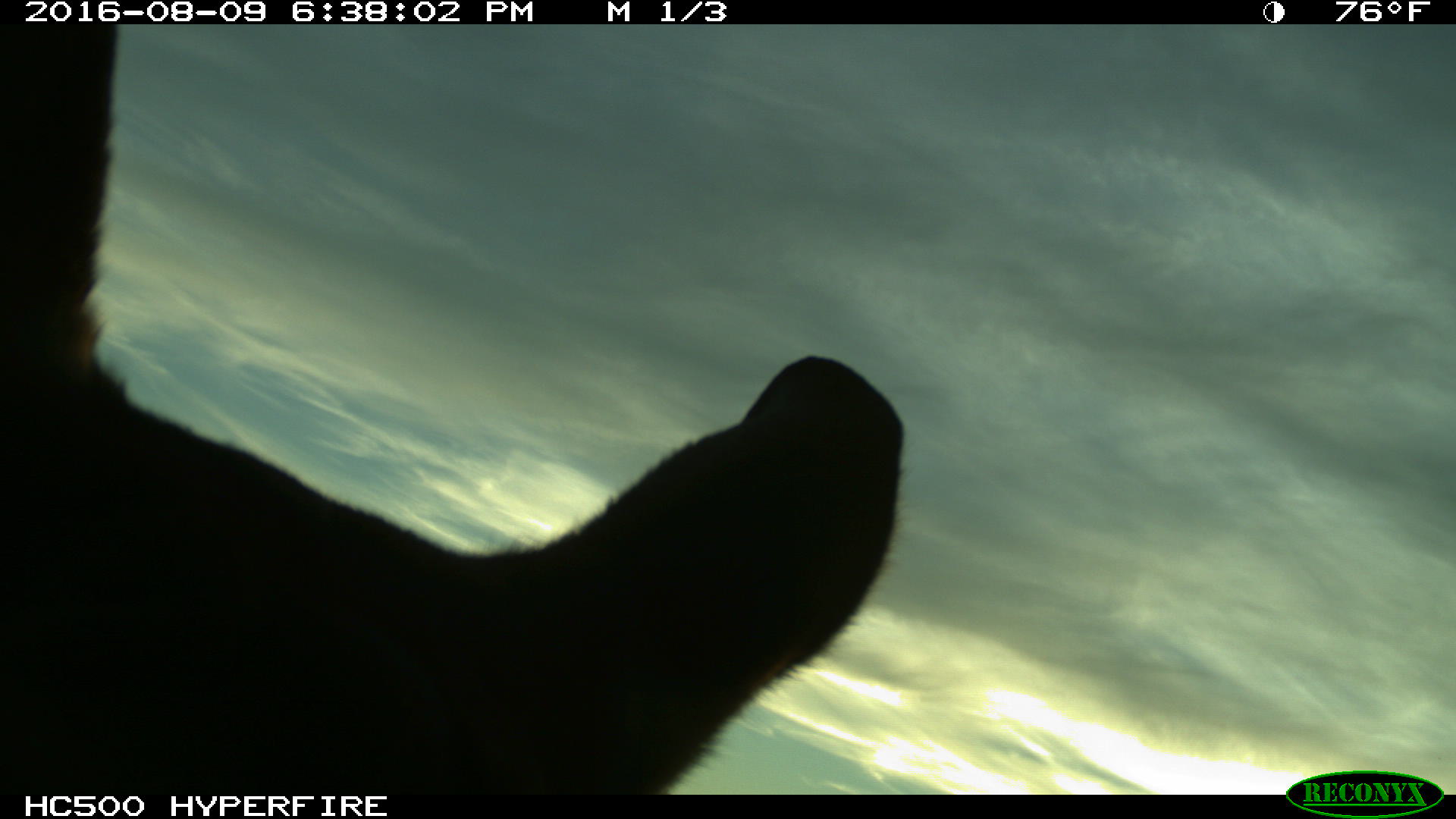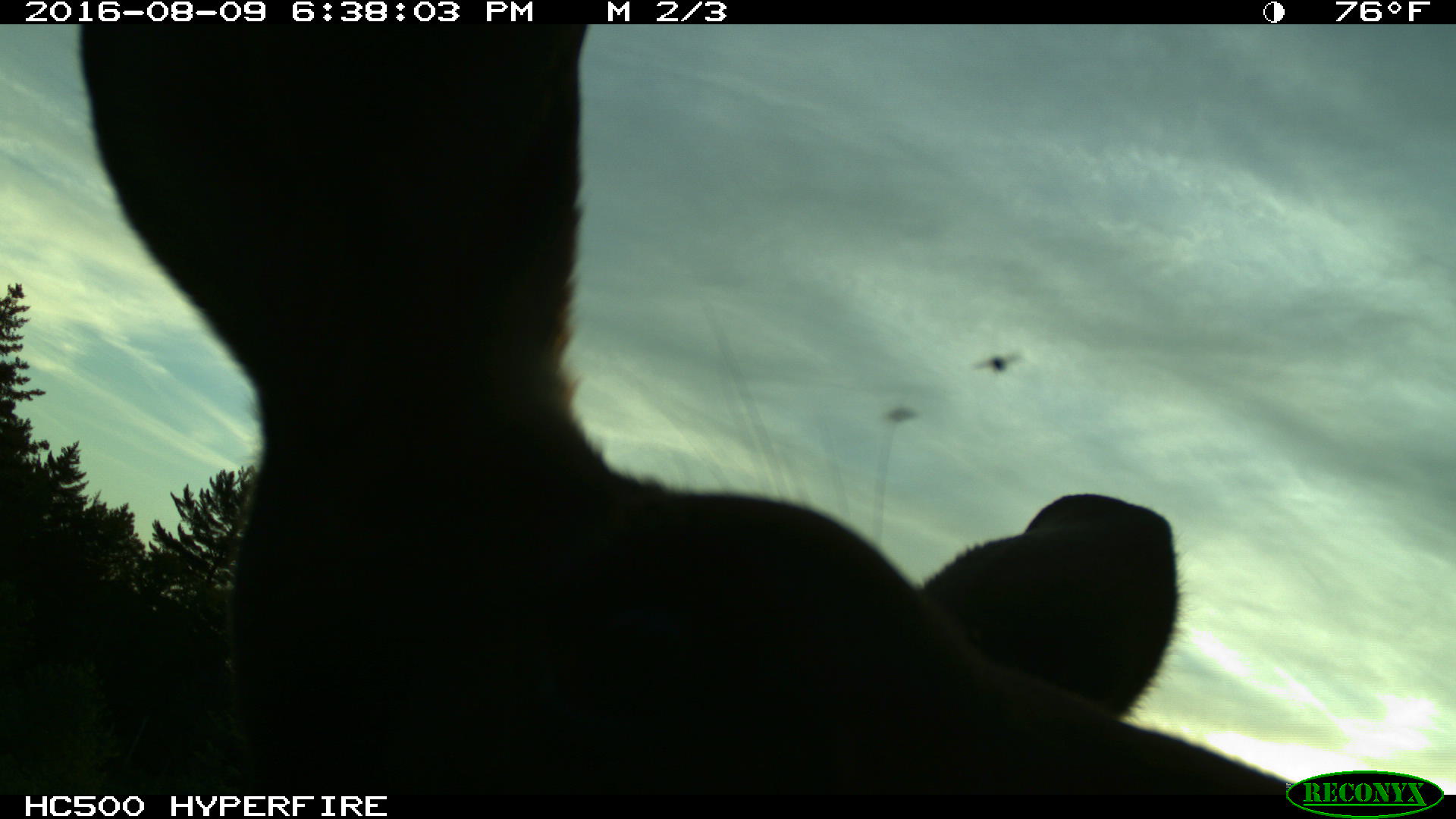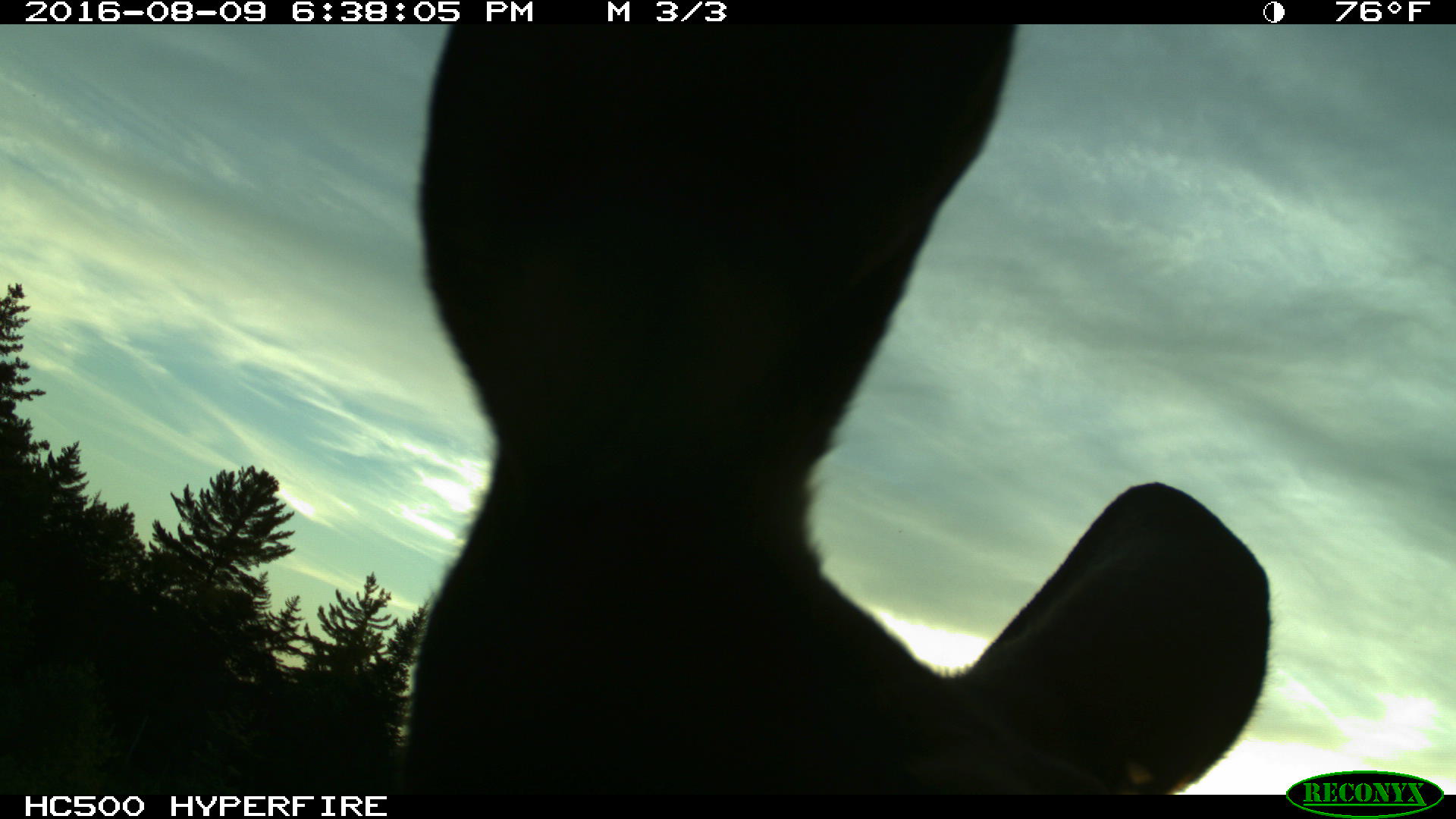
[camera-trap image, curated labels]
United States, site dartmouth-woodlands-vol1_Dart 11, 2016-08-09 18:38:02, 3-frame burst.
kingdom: Animalia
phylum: Chordata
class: Mammalia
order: Artiodactyla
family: Cervidae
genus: Alces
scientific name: Alces alces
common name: moose